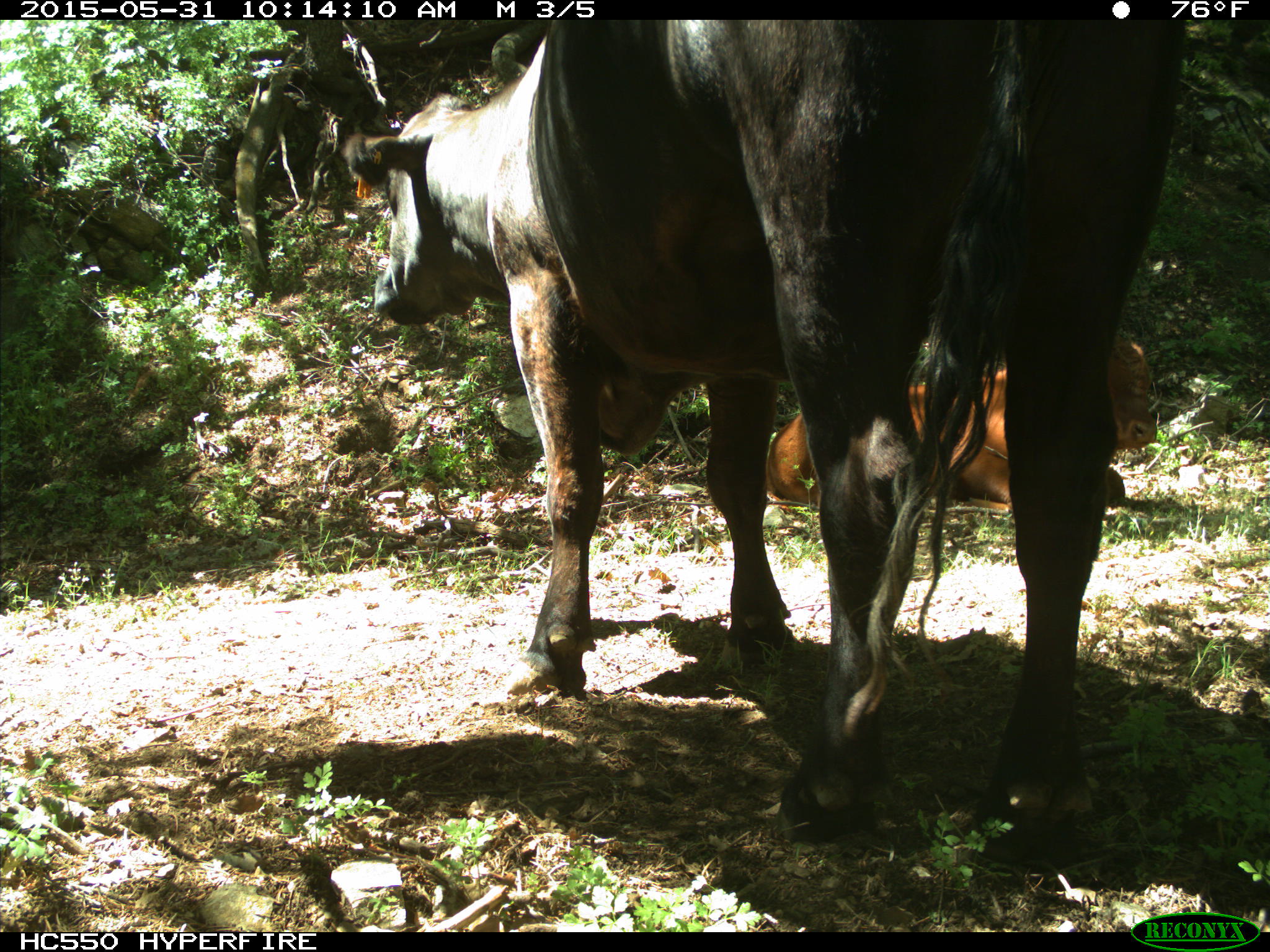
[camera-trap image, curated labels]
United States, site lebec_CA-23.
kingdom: Animalia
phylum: Chordata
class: Mammalia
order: Artiodactyla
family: Bovidae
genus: Bos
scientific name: Bos taurus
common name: domestic cow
Bos taurus (domestic cow).